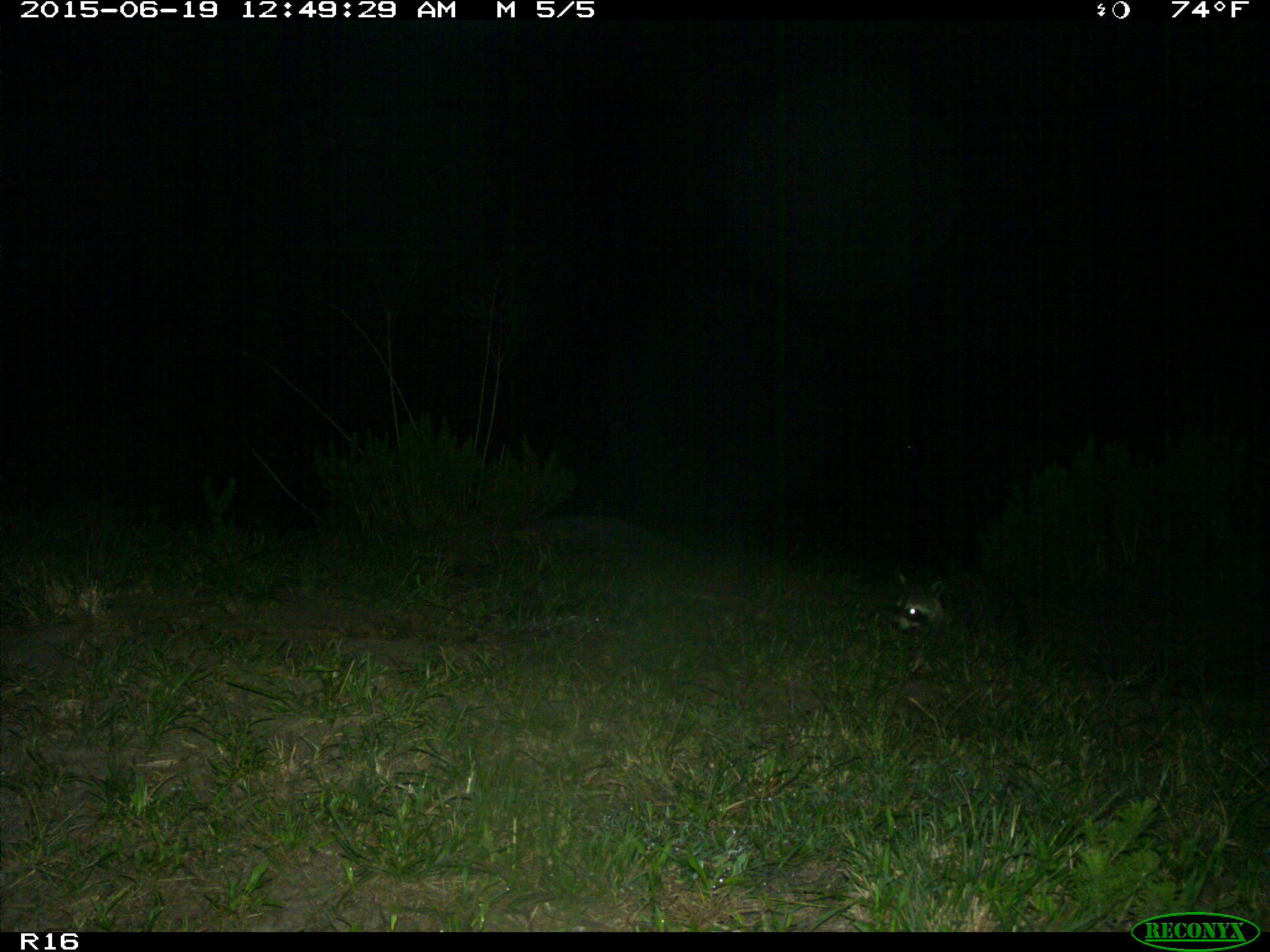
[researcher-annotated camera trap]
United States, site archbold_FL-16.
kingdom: Animalia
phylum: Chordata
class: Mammalia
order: Carnivora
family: Procyonidae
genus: Procyon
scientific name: Procyon lotor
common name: common raccoon